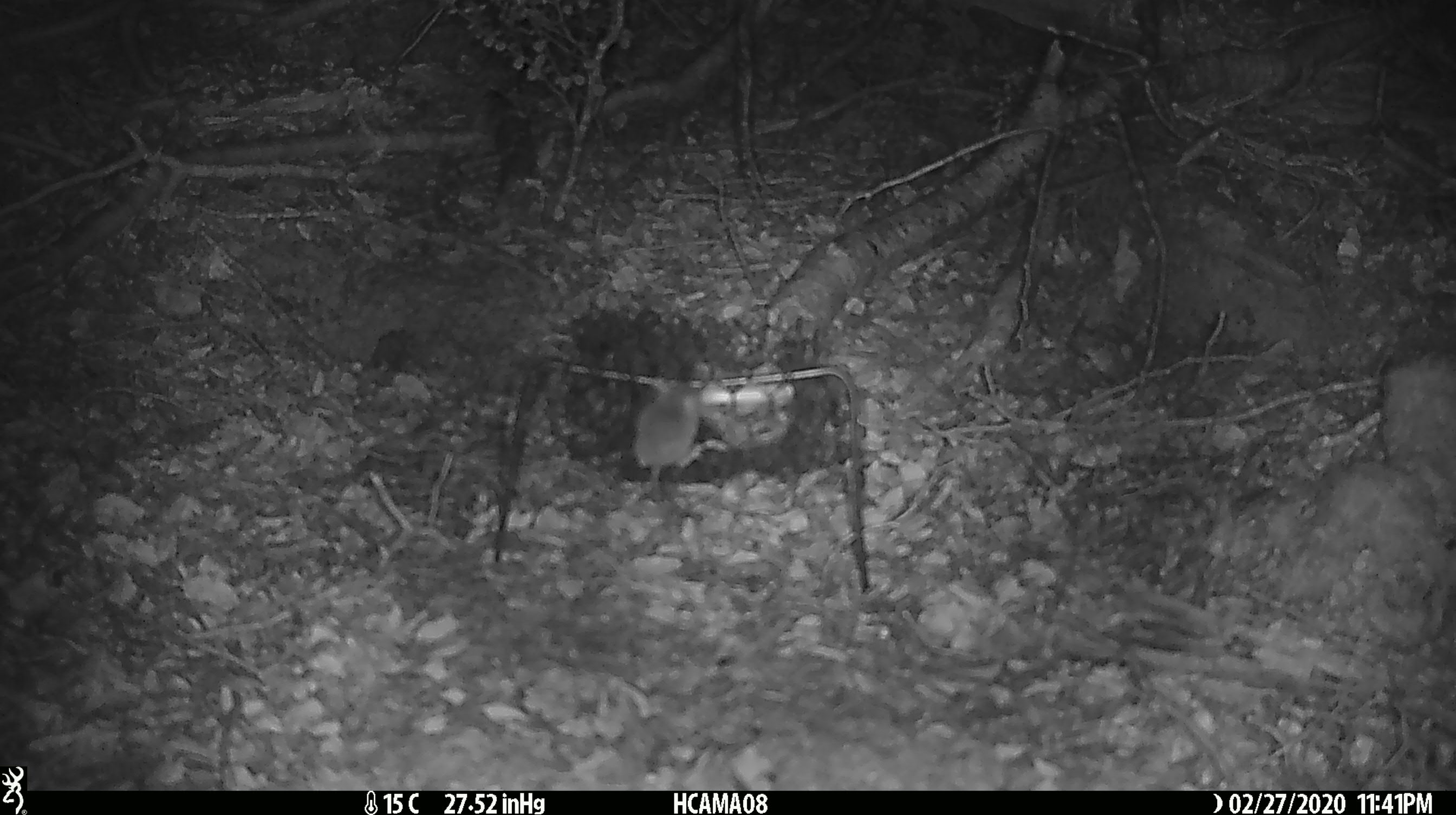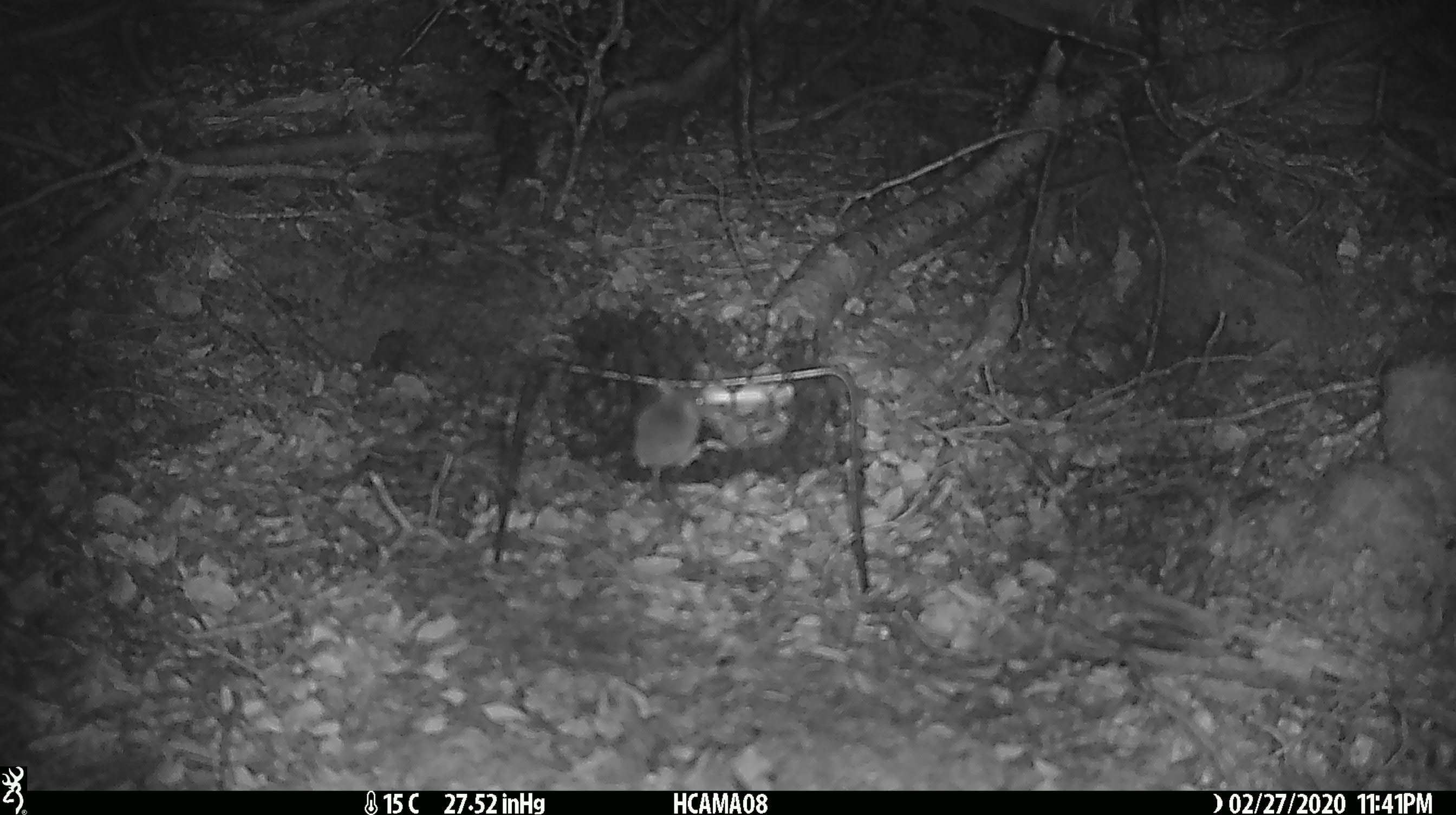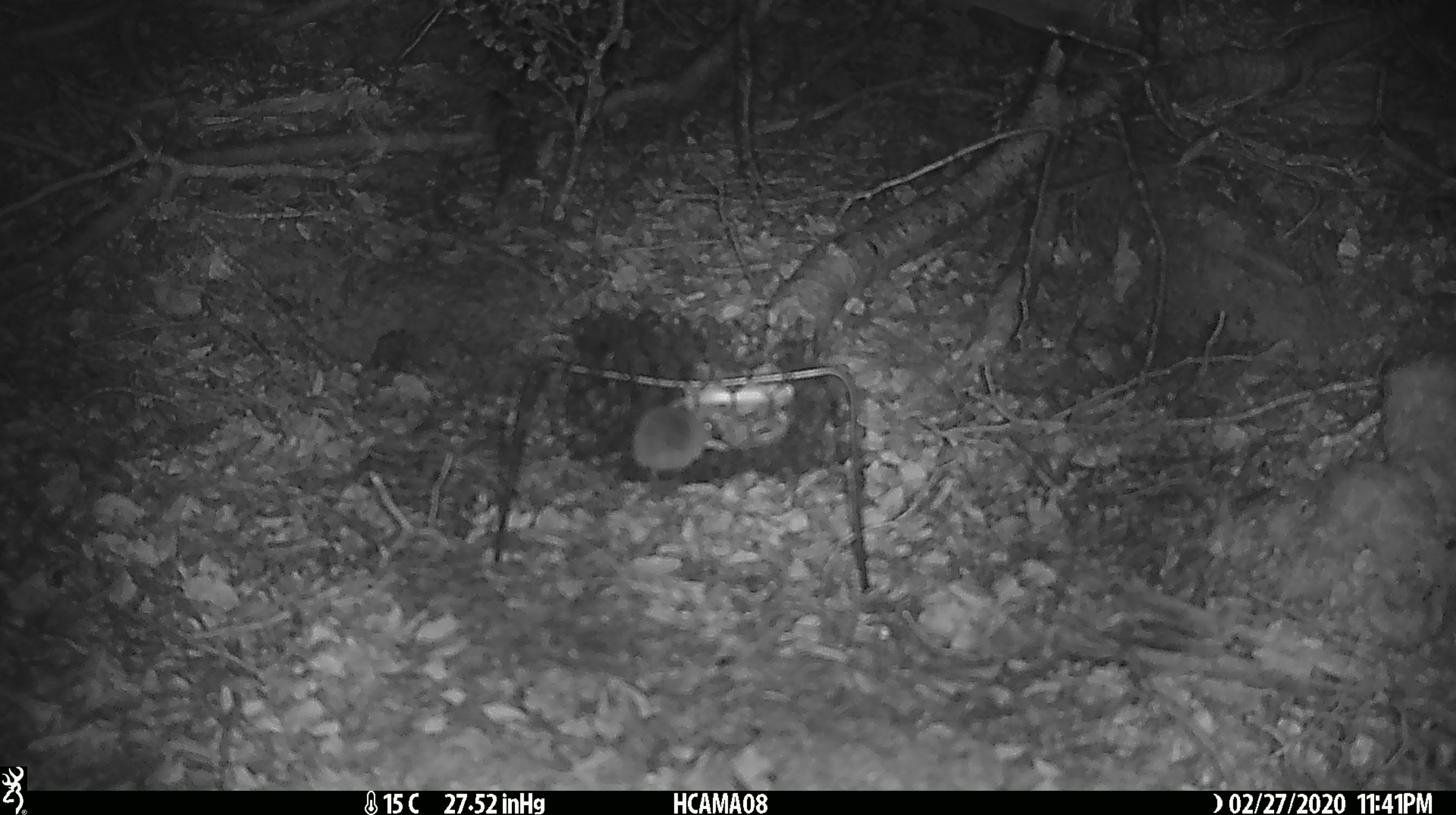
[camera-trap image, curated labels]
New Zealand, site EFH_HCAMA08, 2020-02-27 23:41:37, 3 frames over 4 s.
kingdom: Animalia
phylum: Chordata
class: Mammalia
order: Rodentia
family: Muridae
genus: Mus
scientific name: Mus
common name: mouse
Mouse (Mus).